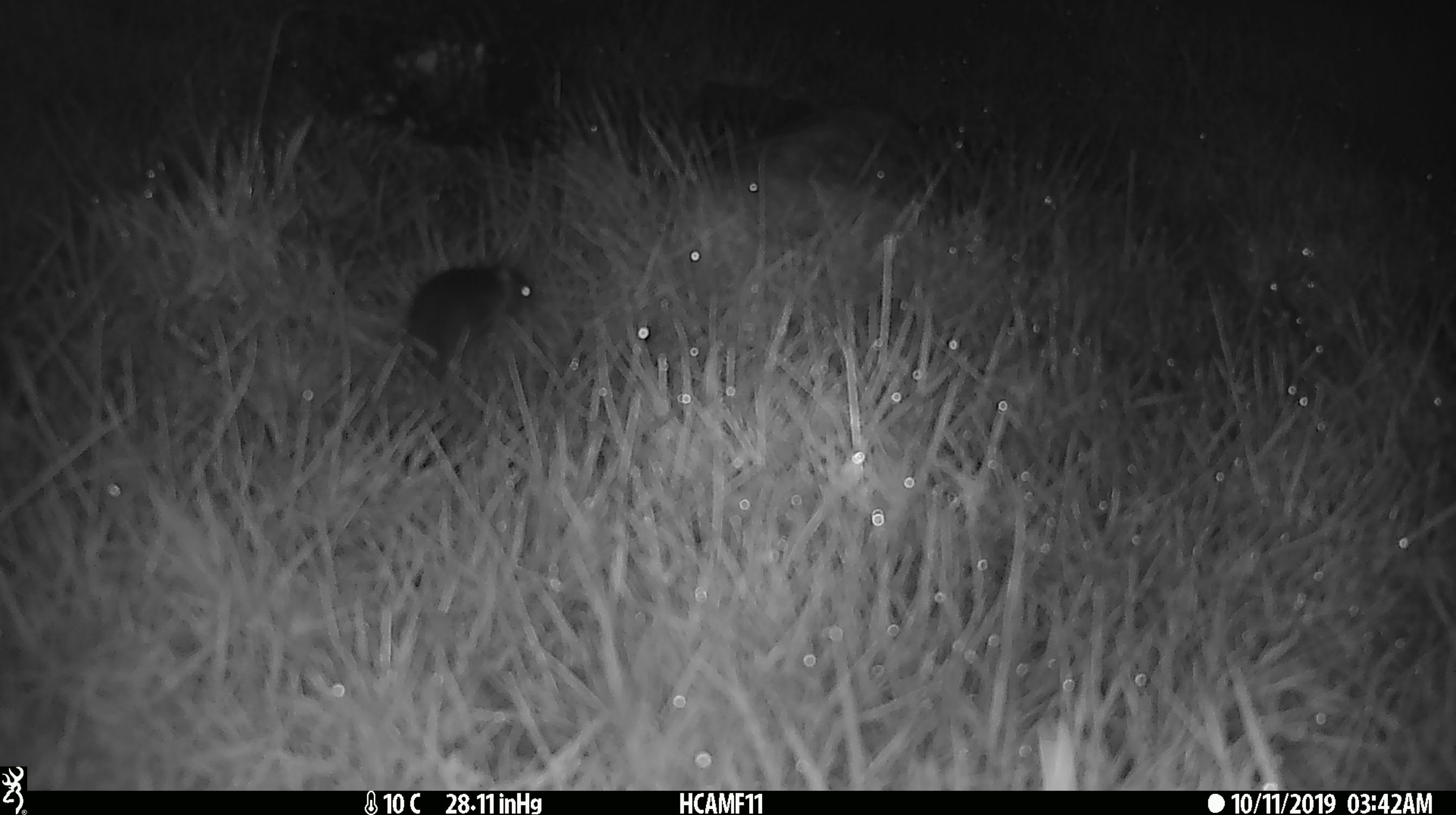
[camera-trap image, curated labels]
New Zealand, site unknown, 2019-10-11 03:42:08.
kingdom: Animalia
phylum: Chordata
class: Mammalia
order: Rodentia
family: Muridae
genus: Mus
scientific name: Mus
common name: mouse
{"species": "mouse (Mus)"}